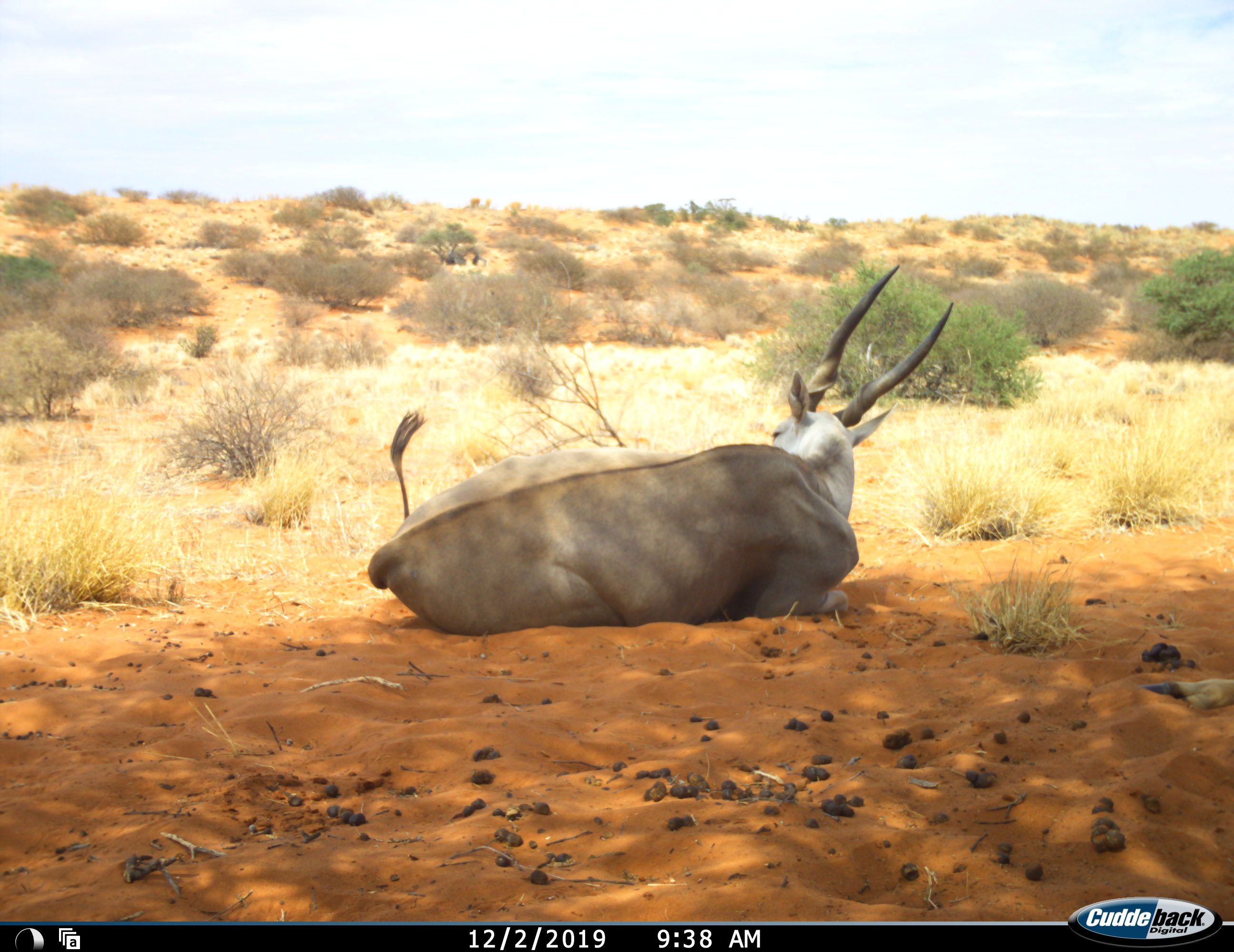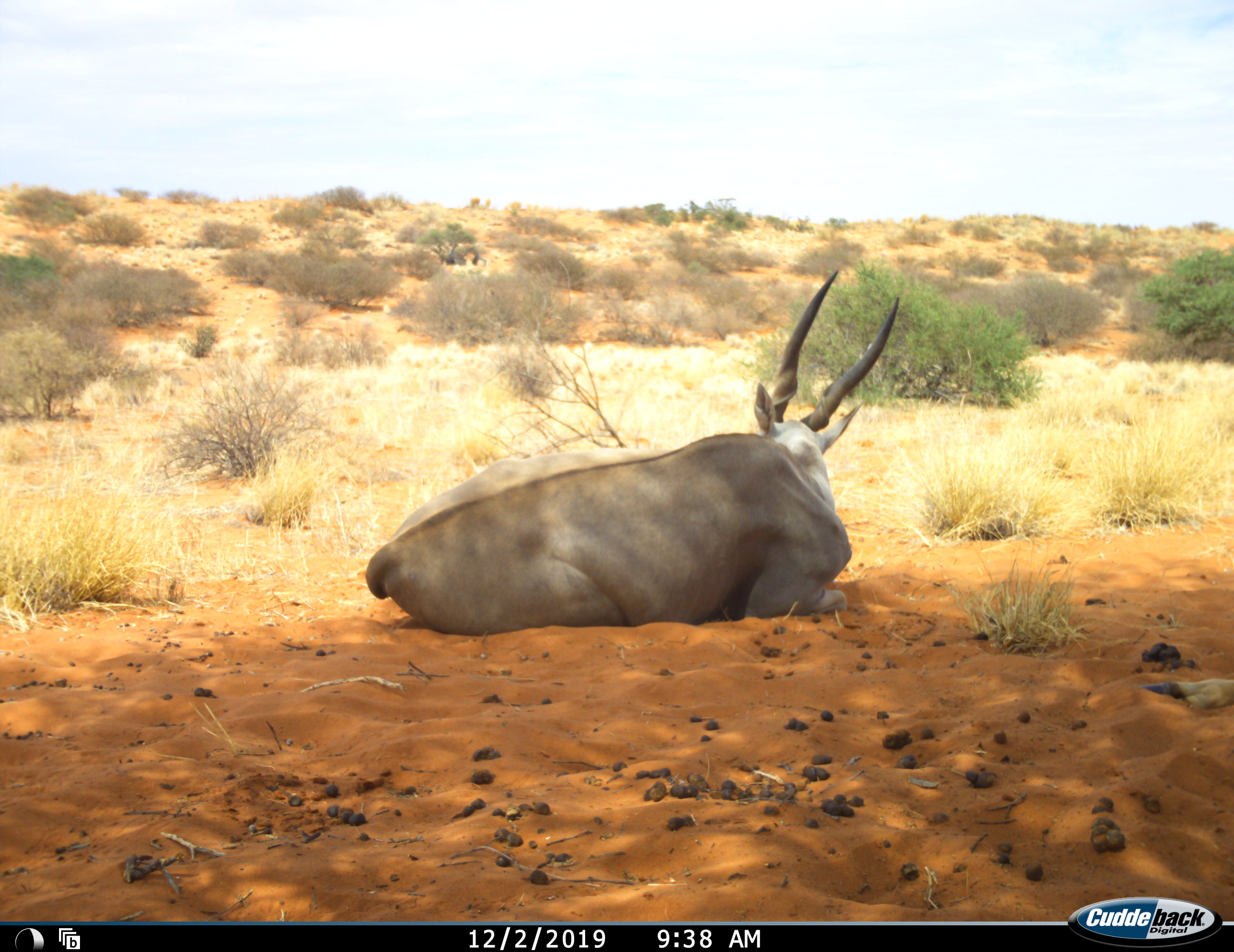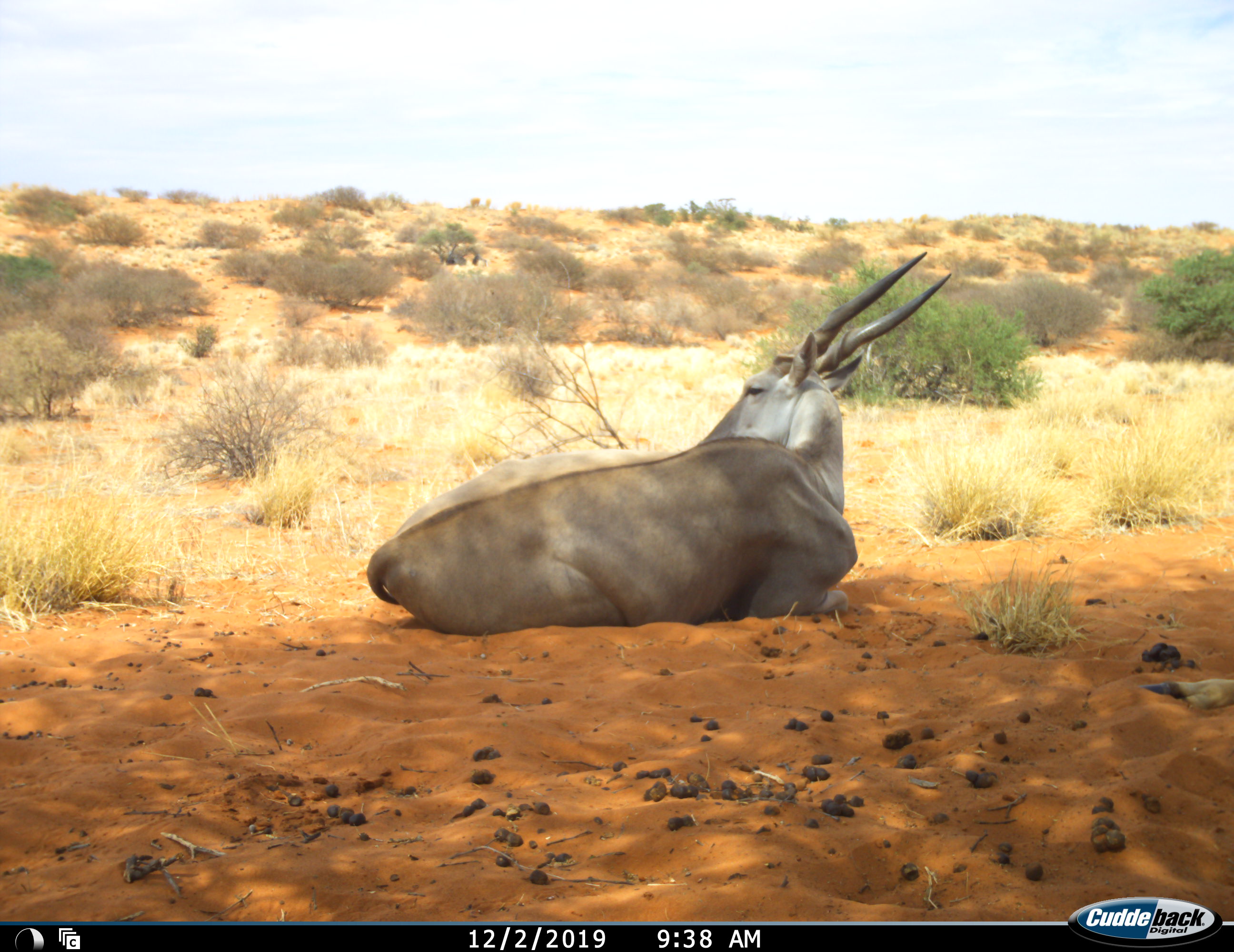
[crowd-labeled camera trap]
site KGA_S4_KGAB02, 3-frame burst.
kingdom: Animalia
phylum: Chordata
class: Mammalia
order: Artiodactyla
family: Bovidae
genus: Tragelaphus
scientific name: Tragelaphus oryx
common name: eland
Eland (Tragelaphus oryx), count 1. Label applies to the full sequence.